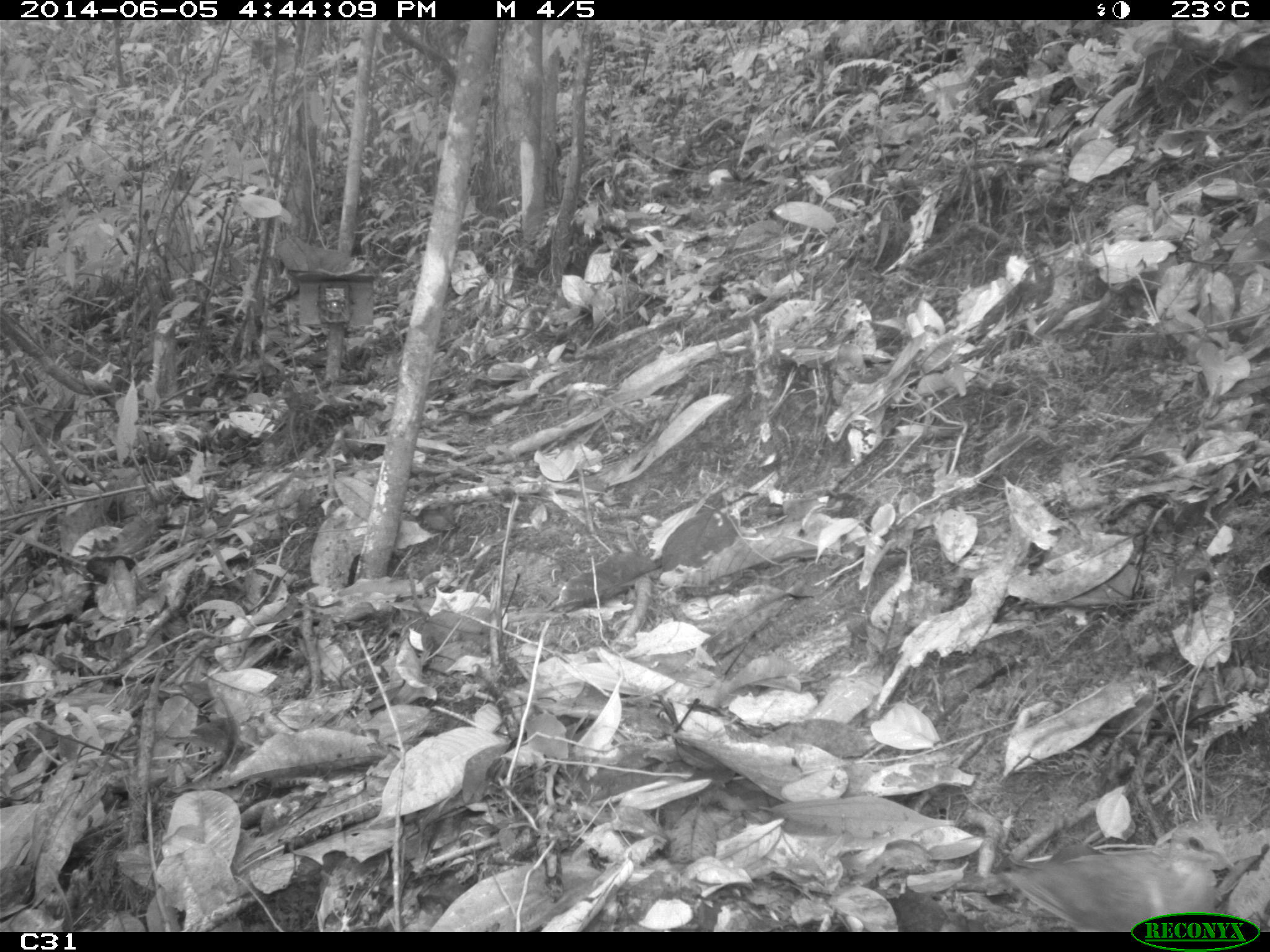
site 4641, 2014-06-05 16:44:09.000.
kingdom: Animalia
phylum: Chordata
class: Aves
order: Columbiformes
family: Columbidae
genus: Geotrygon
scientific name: Geotrygon montana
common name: ruddy quail-dove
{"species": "Geotrygon montana (ruddy quail-dove)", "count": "1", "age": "adult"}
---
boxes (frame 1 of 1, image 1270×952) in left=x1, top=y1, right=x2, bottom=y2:
geotrygon montana: left=981, top=818, right=1237, bottom=932